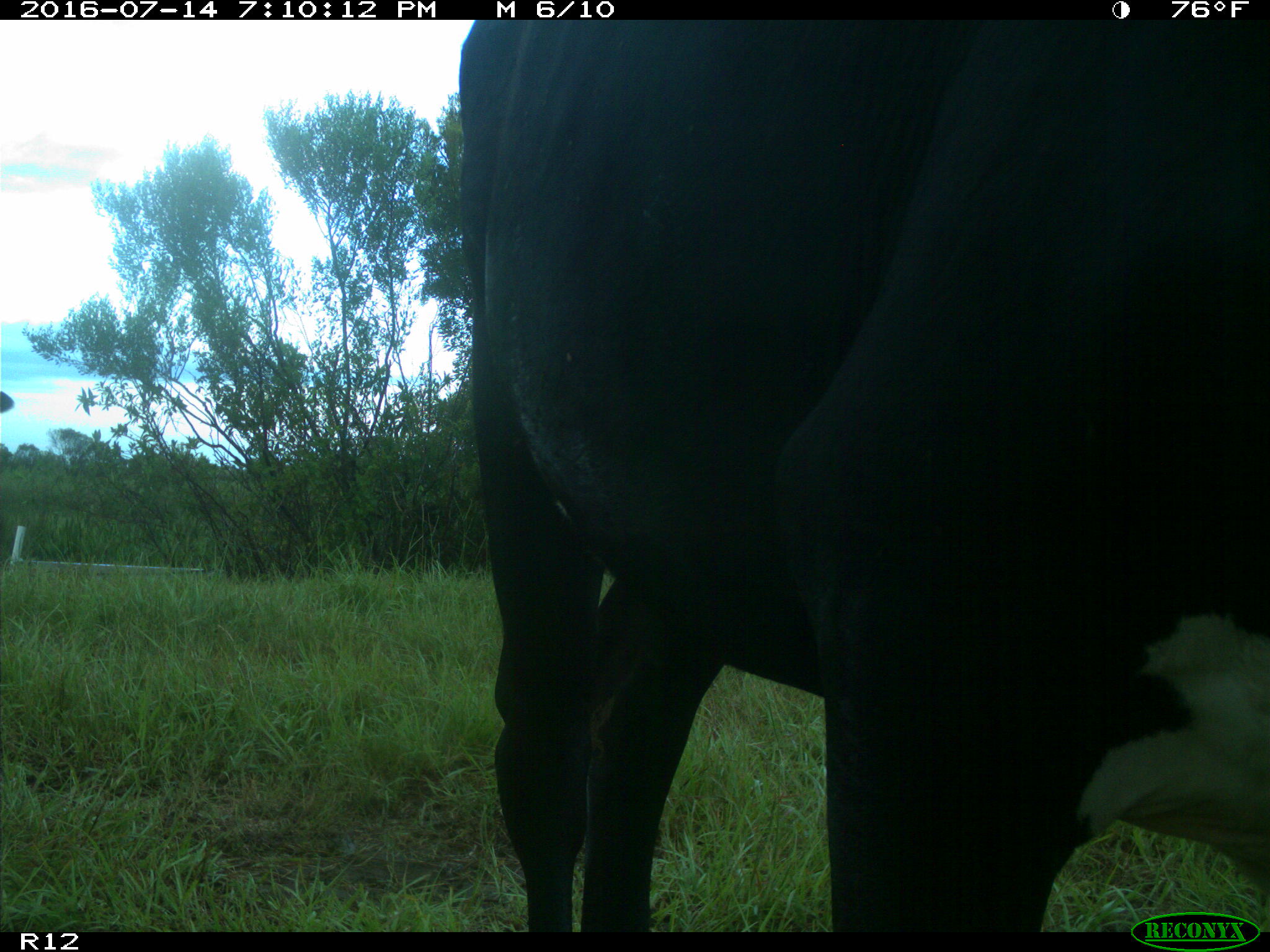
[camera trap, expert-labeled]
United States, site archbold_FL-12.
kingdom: Animalia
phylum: Chordata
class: Mammalia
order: Artiodactyla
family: Bovidae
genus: Bos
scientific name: Bos taurus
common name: domestic cow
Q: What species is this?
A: Bos taurus (domestic cow).